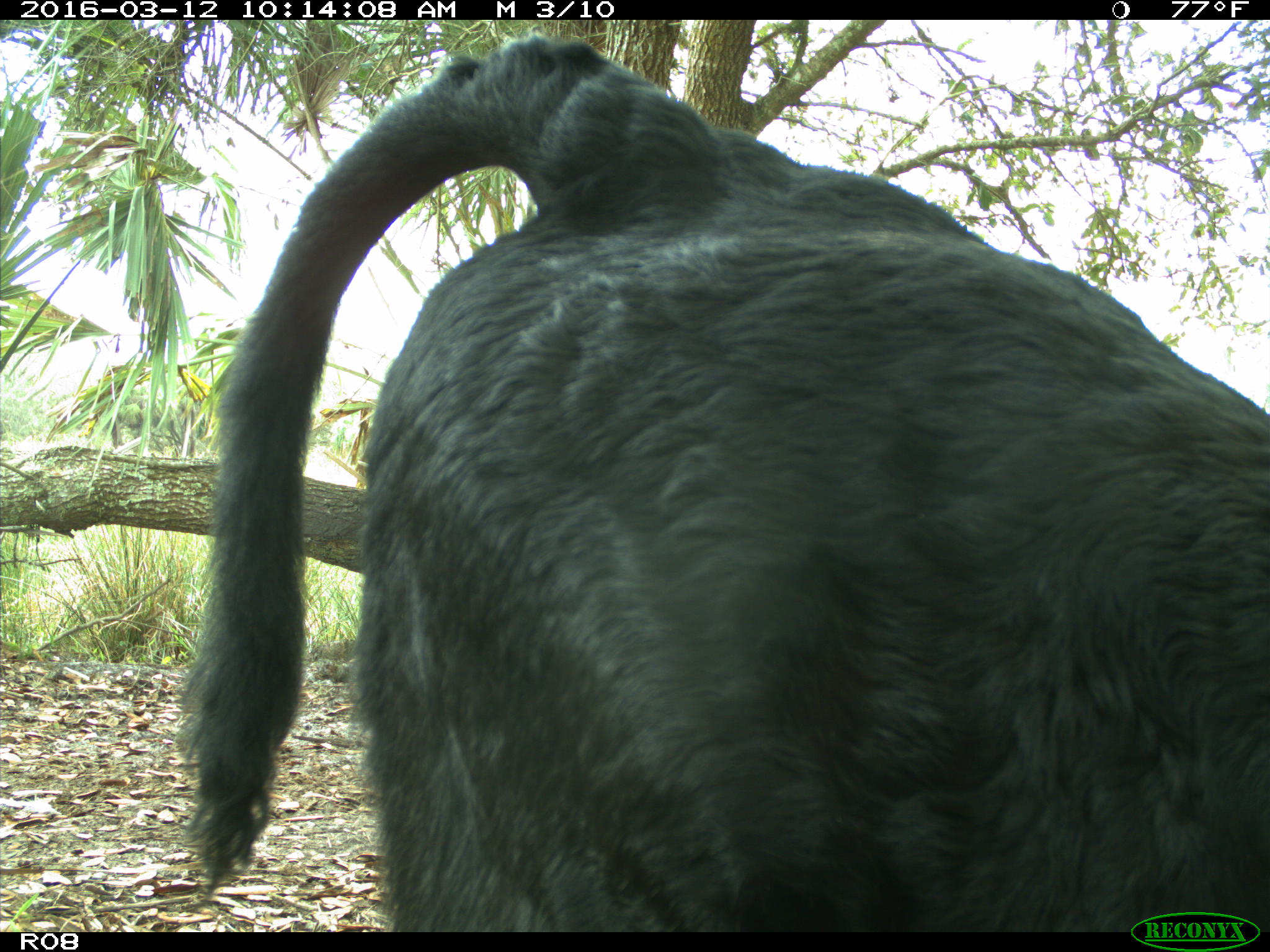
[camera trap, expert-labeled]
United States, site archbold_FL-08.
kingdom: Animalia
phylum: Chordata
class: Mammalia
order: Artiodactyla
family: Bovidae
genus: Bos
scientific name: Bos taurus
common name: domestic cow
Bos taurus (domestic cow).